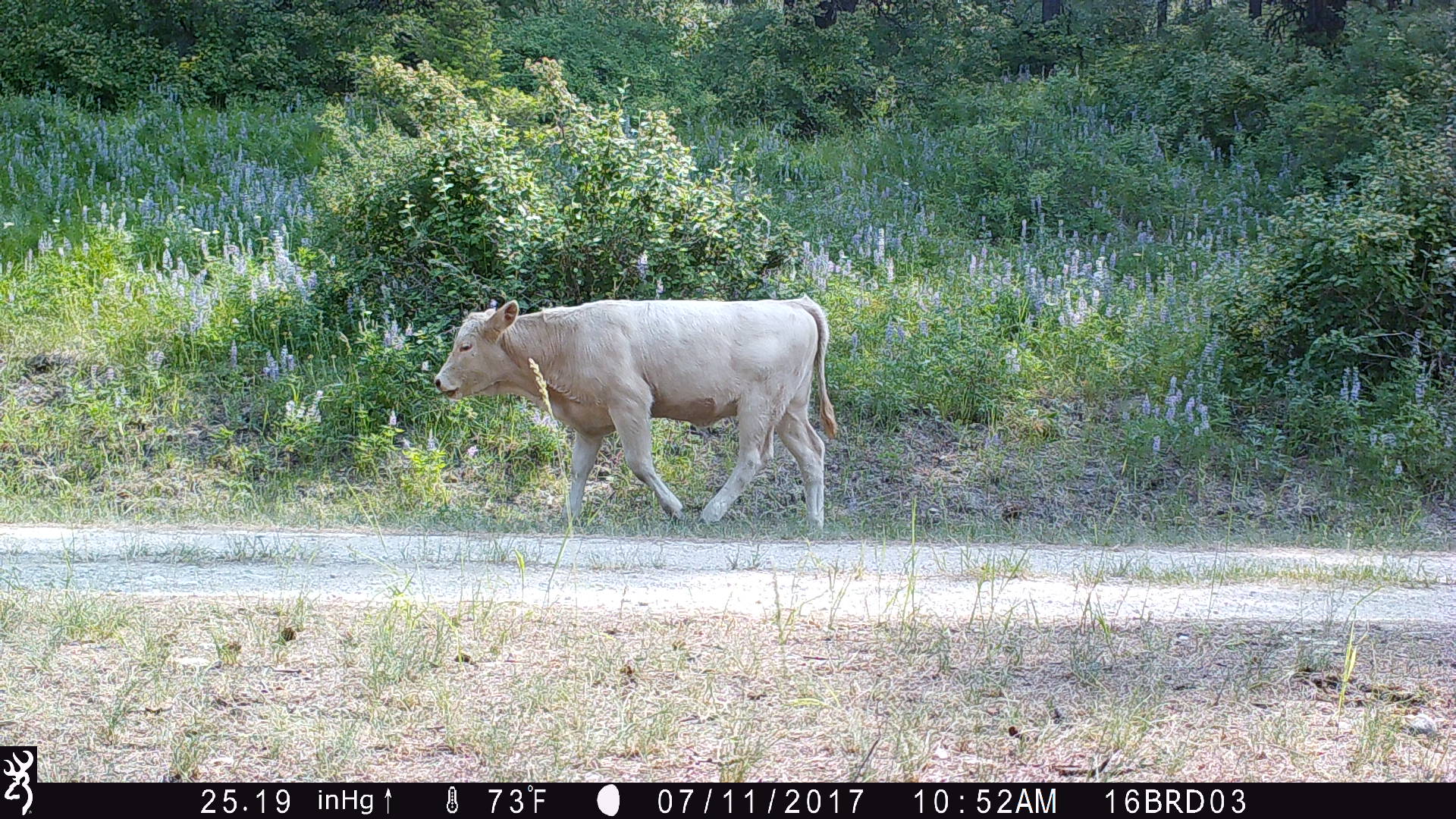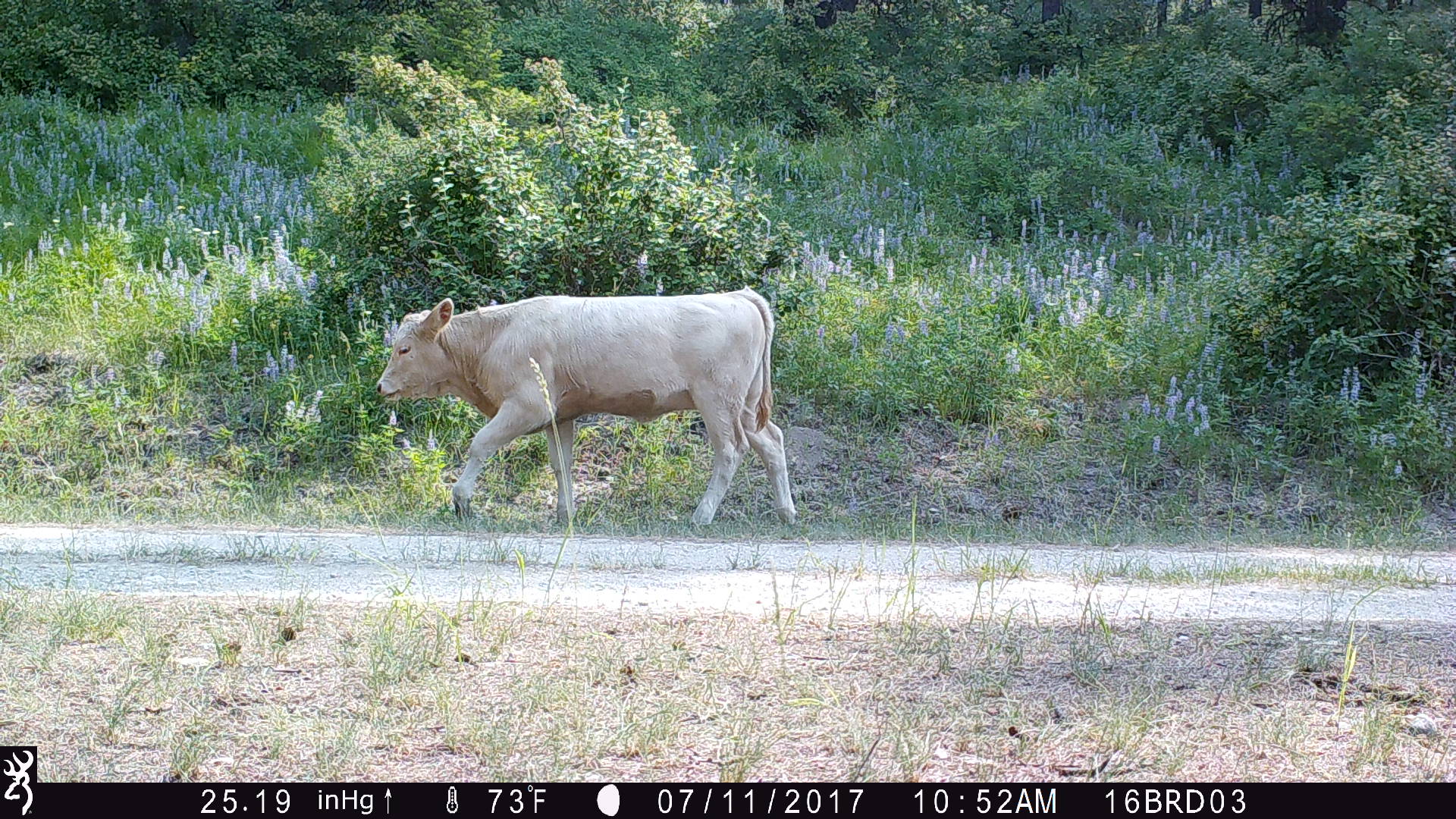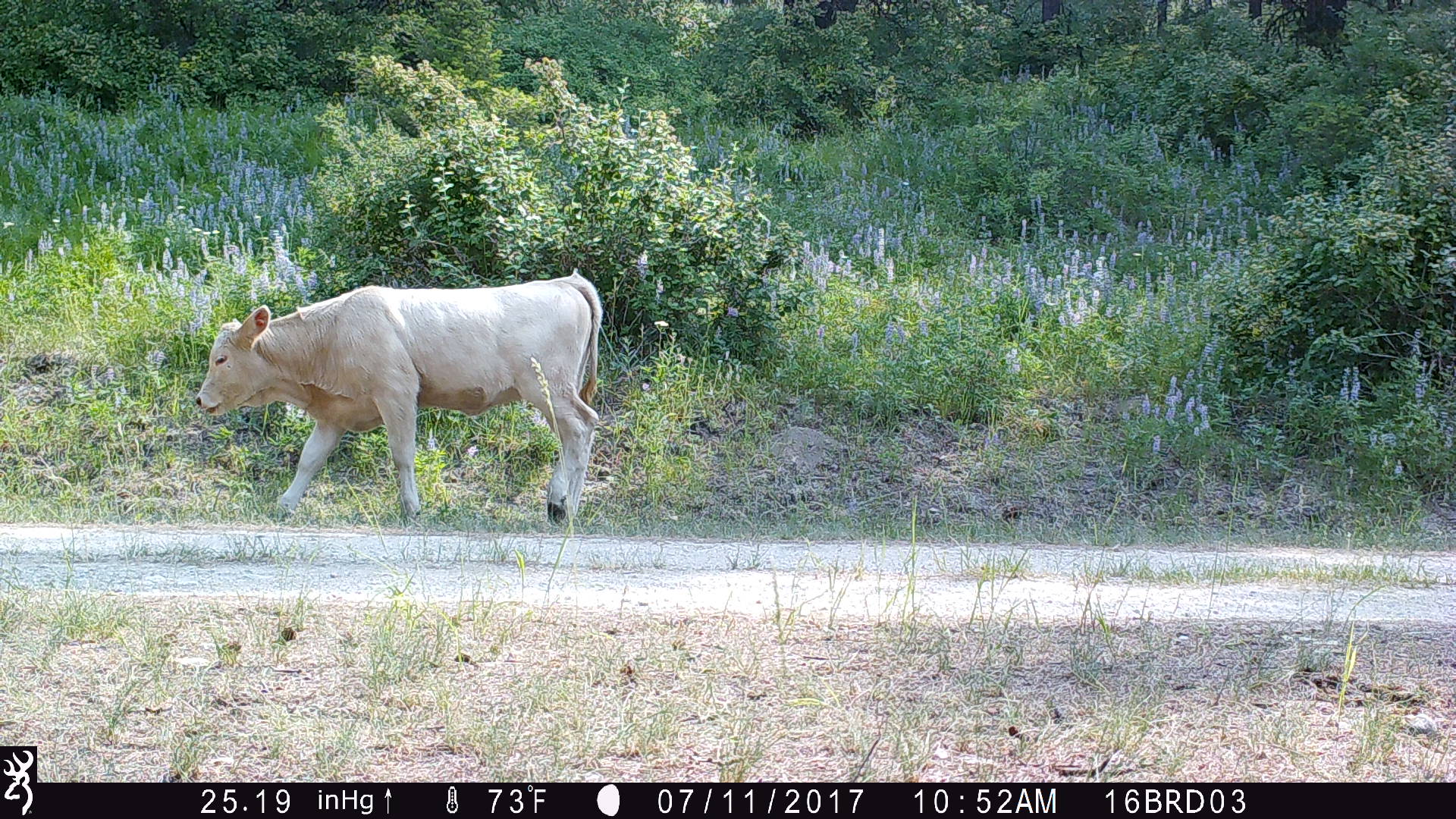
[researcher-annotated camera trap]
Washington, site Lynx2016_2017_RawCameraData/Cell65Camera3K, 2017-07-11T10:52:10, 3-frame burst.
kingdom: Animalia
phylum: Chordata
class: Mammalia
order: Artiodactyla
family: Bovidae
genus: Bos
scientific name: Bos taurus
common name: domestic cattle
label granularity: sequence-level